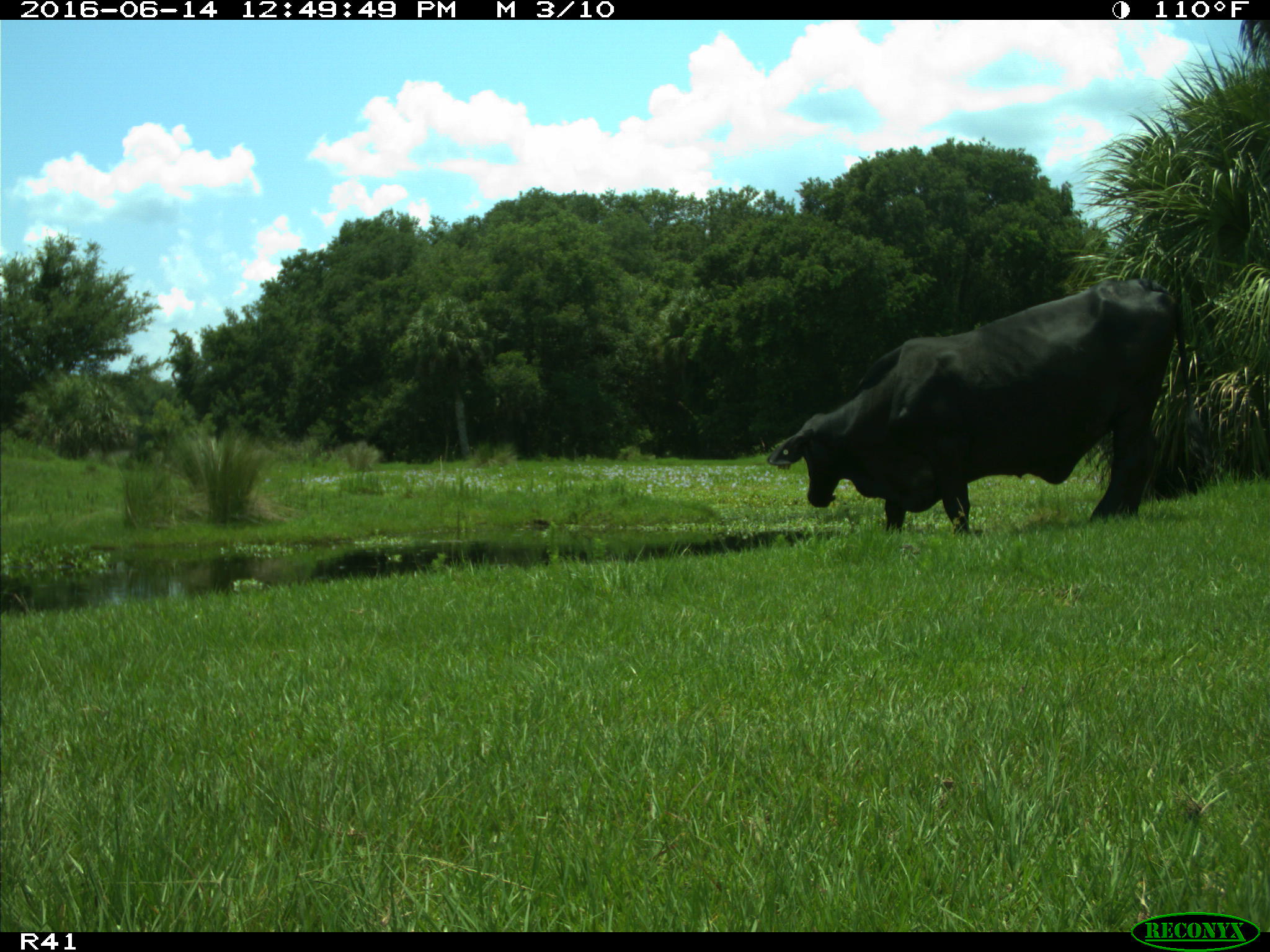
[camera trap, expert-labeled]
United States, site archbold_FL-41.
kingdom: Animalia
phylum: Chordata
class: Mammalia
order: Artiodactyla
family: Bovidae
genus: Bos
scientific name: Bos taurus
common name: domestic cow